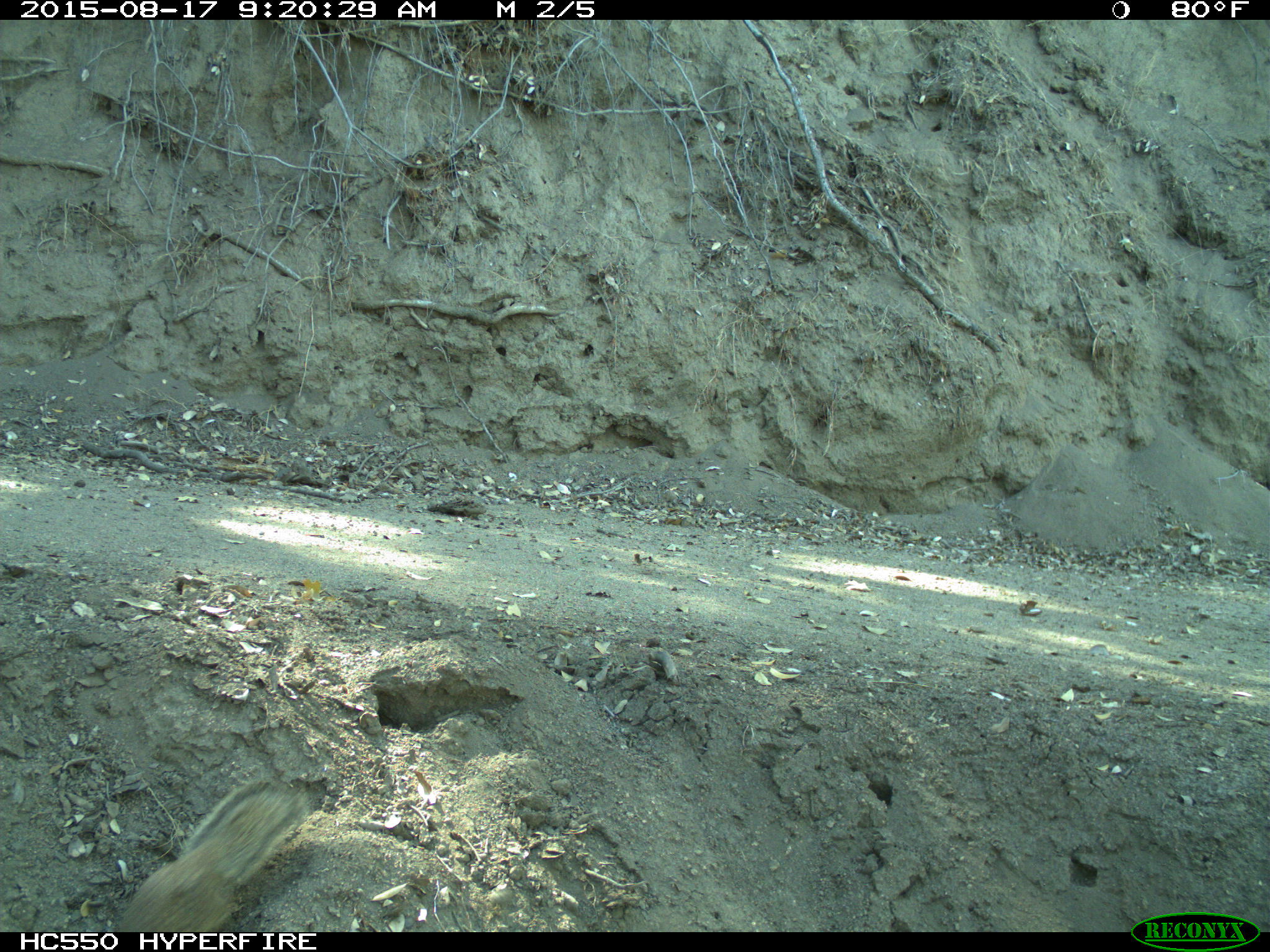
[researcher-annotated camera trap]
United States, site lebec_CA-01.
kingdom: Animalia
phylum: Chordata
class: Mammalia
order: Rodentia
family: Sciuridae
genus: Otospermophilus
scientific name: Otospermophilus beecheyi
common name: california ground squirrel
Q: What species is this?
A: Otospermophilus beecheyi (california ground squirrel).